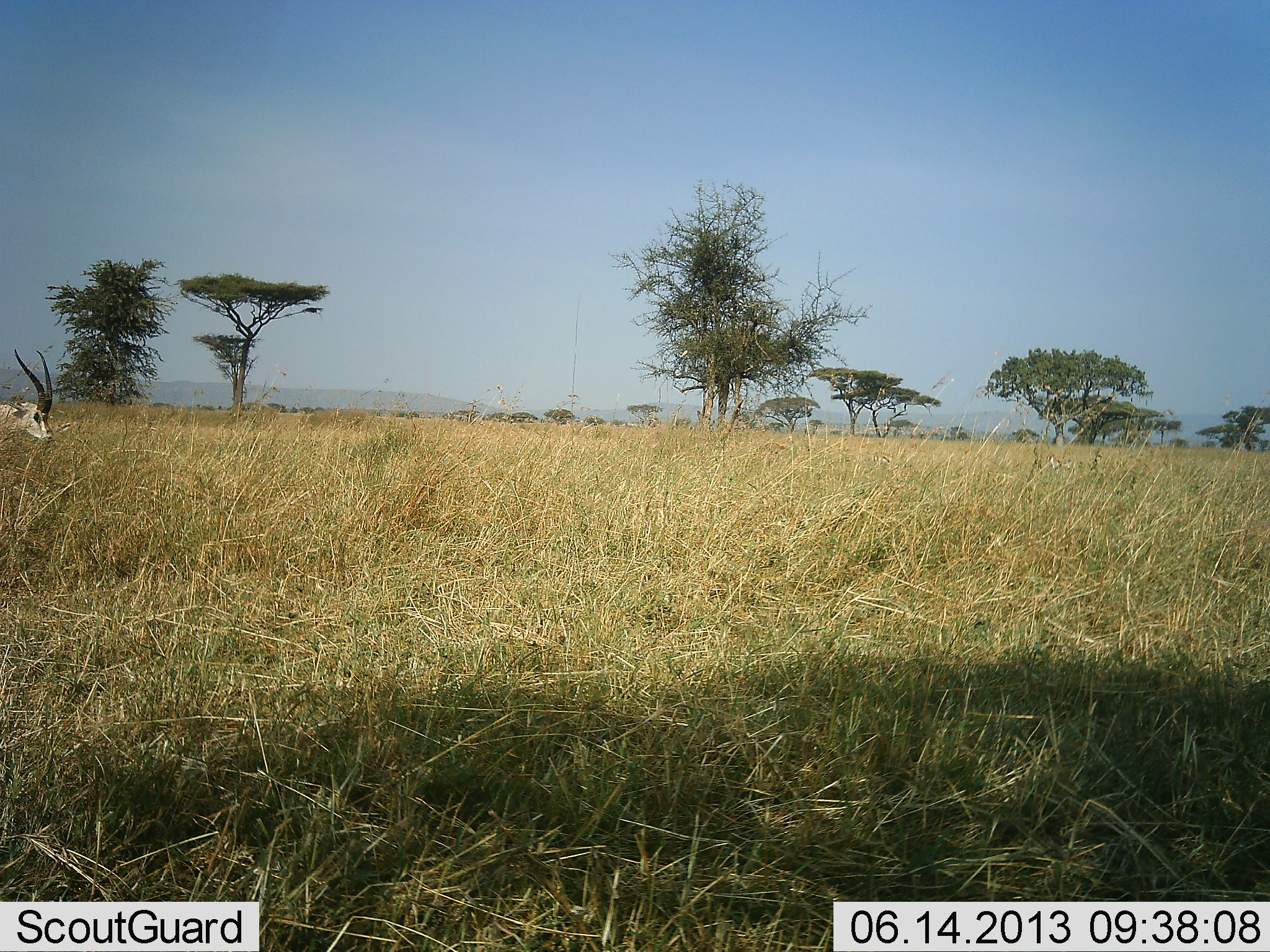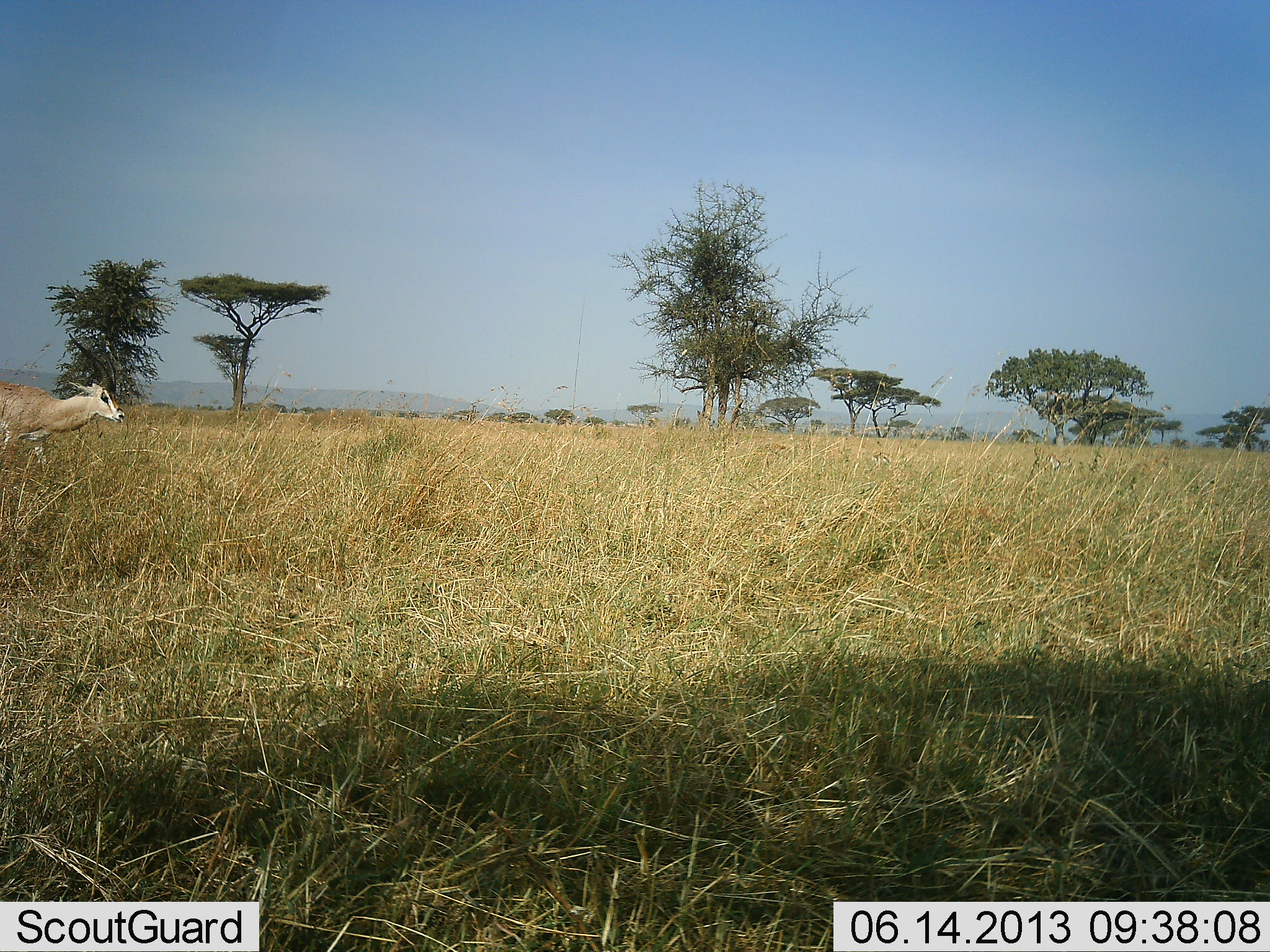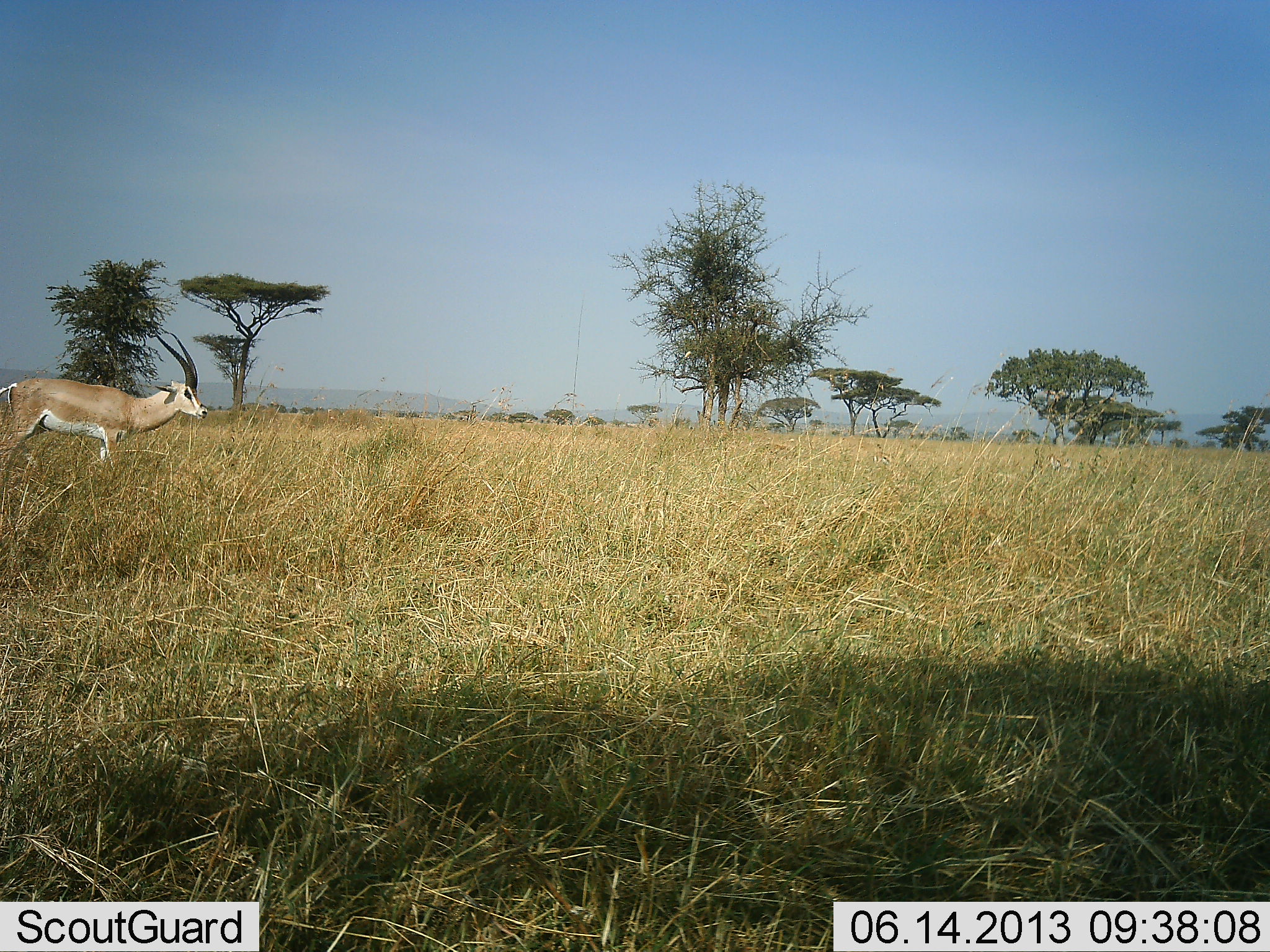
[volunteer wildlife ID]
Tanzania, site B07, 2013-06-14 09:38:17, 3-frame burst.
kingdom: Animalia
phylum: Chordata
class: Mammalia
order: Artiodactyla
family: Bovidae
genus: Nanger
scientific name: Nanger granti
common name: grant's gazelle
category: gazellegrants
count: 1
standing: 0%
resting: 0%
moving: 100%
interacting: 0%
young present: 0%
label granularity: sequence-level